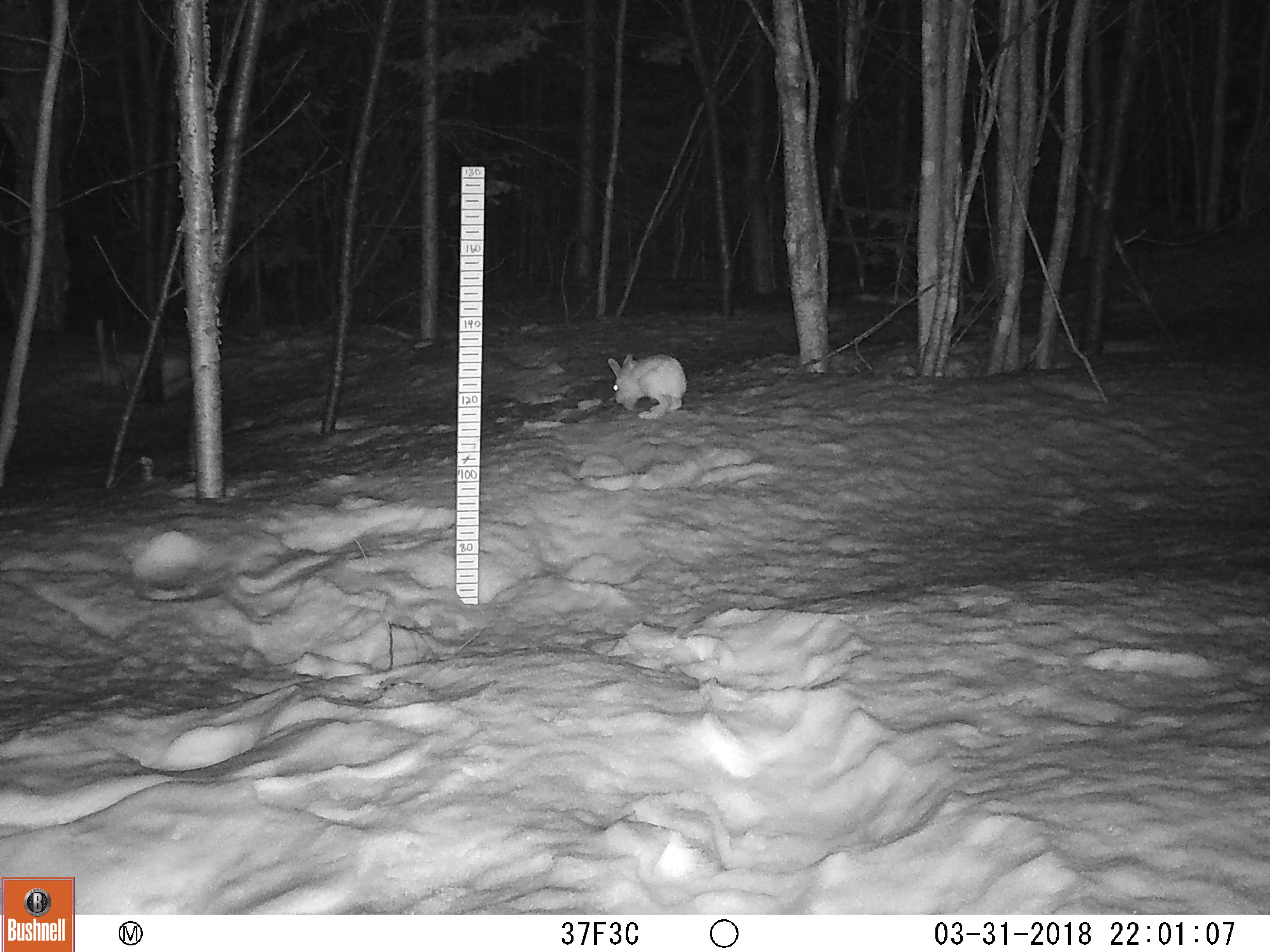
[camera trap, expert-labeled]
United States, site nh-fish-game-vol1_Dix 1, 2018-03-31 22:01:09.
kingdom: Animalia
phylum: Chordata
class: Mammalia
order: Lagomorpha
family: Leporidae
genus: Lepus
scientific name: Lepus americanus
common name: snowshoe hare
Snowshoe hare (Lepus americanus).